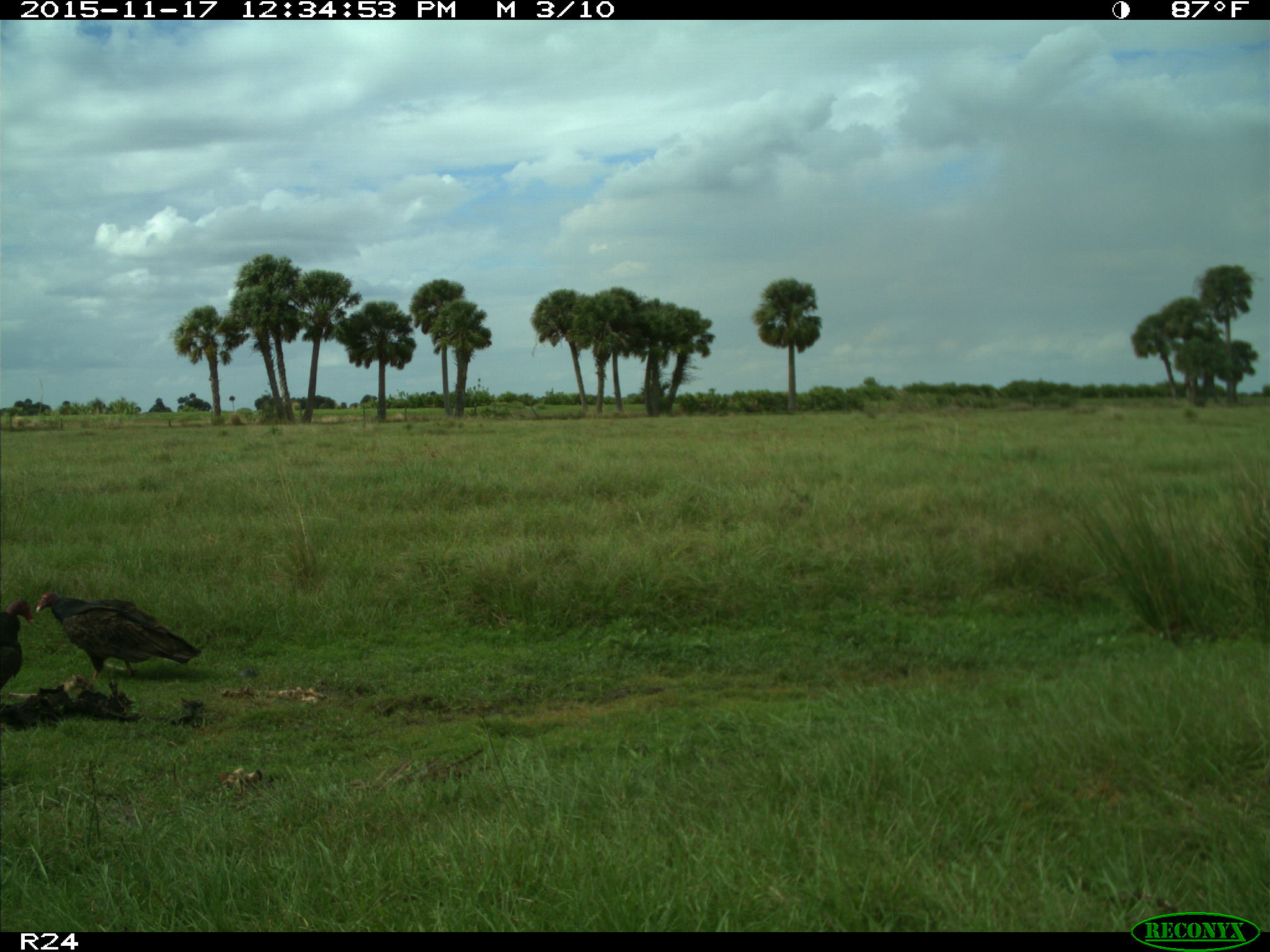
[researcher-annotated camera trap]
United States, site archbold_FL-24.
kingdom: Animalia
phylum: Chordata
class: Aves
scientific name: Aves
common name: birds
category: unidentified bird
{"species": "unidentified bird (birds) (Aves)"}